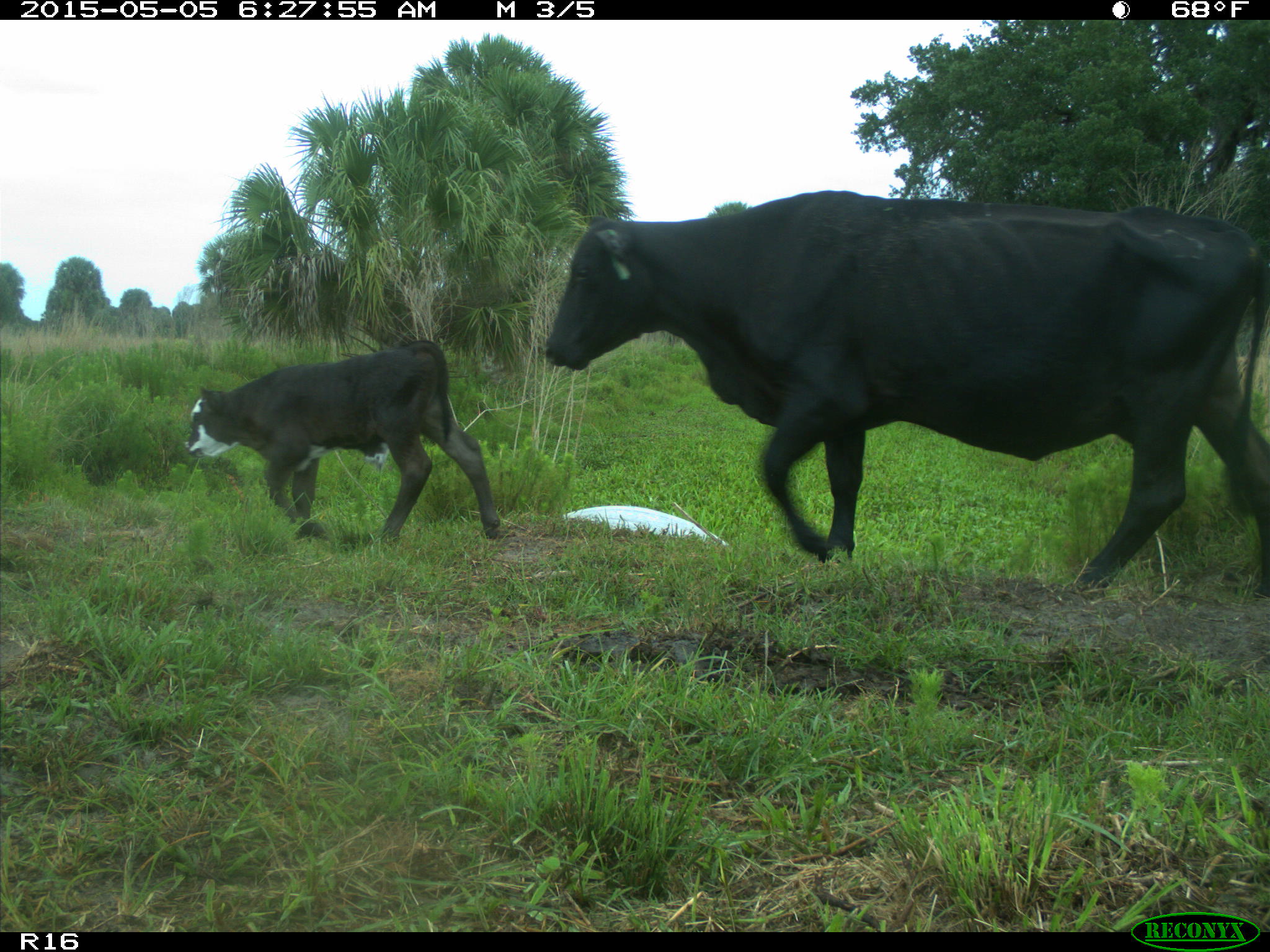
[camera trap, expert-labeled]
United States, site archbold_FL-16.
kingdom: Animalia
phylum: Chordata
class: Mammalia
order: Artiodactyla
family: Bovidae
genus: Bos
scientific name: Bos taurus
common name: domestic cow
Bos taurus (domestic cow).